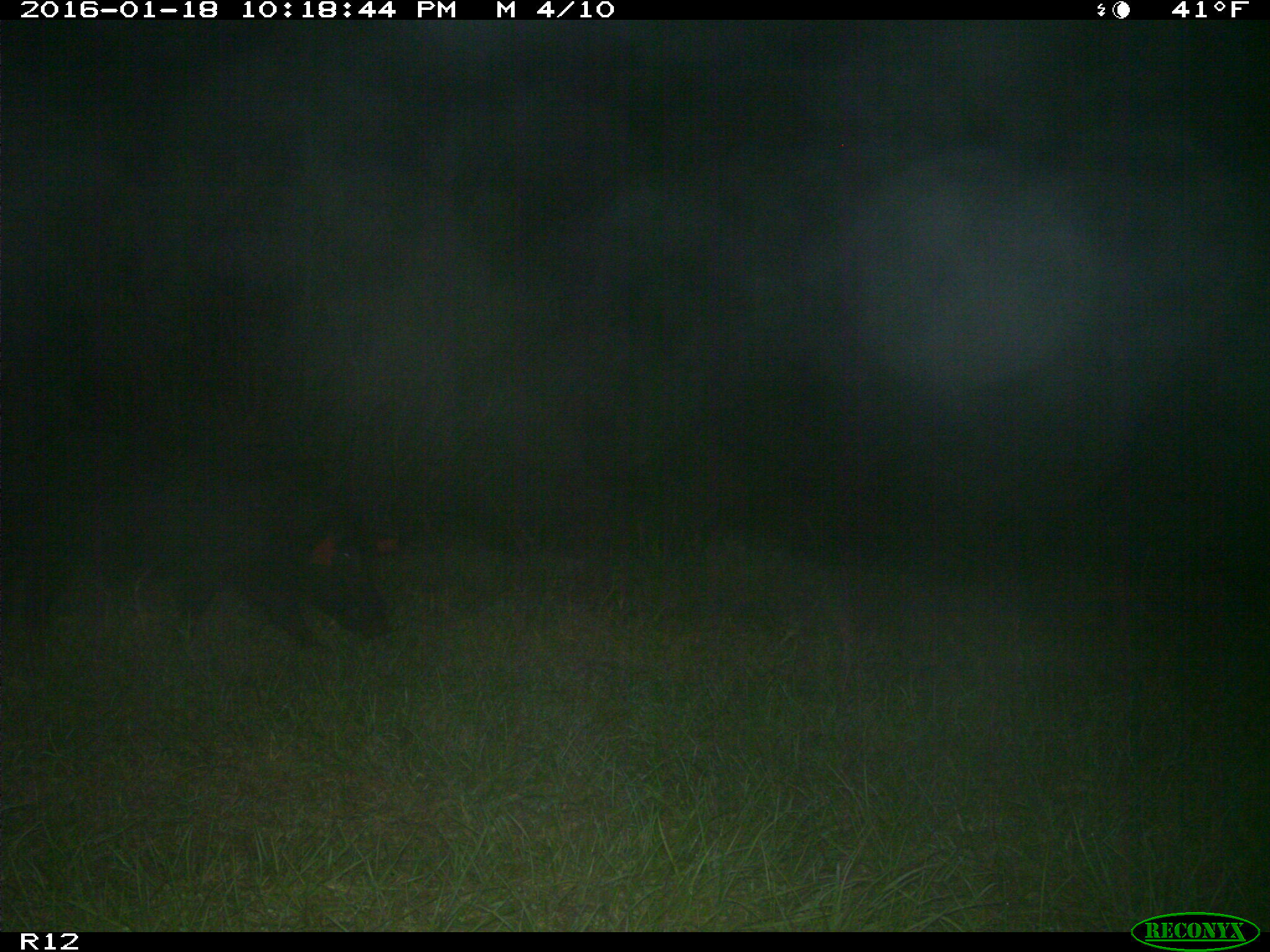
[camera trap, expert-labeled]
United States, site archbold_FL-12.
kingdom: Animalia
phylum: Chordata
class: Mammalia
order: Artiodactyla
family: Suidae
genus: Sus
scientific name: Sus scrofa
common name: wild boar